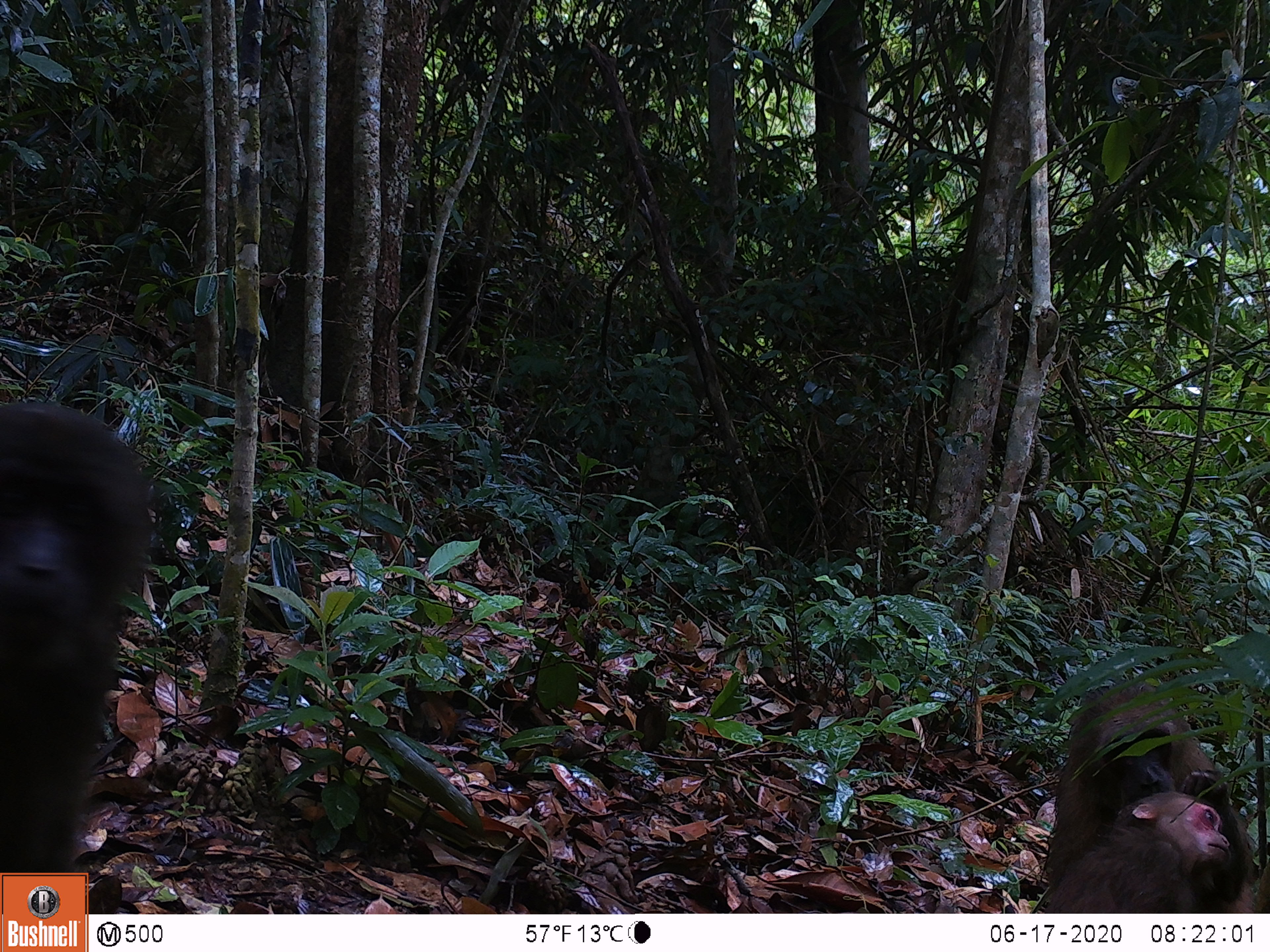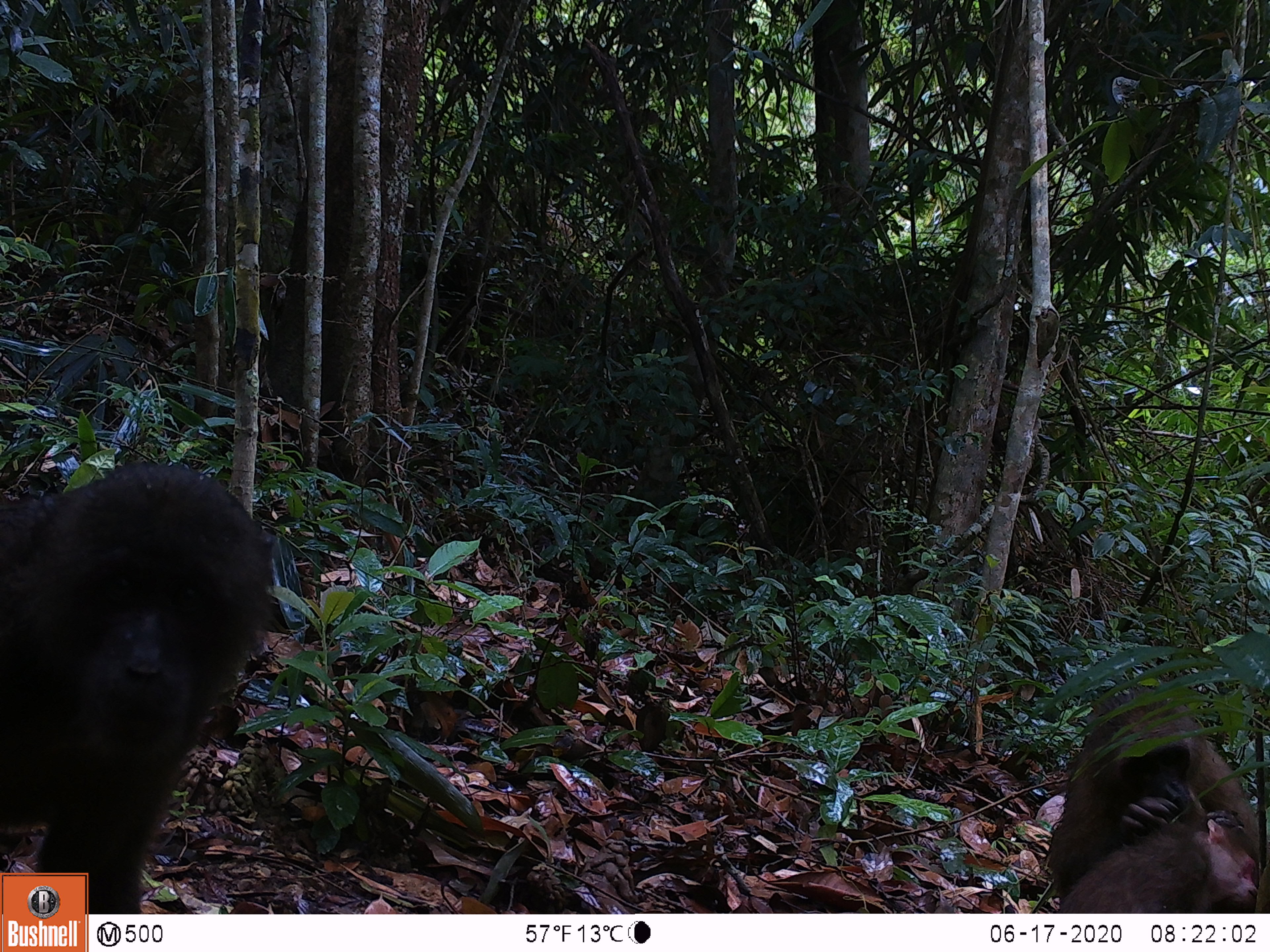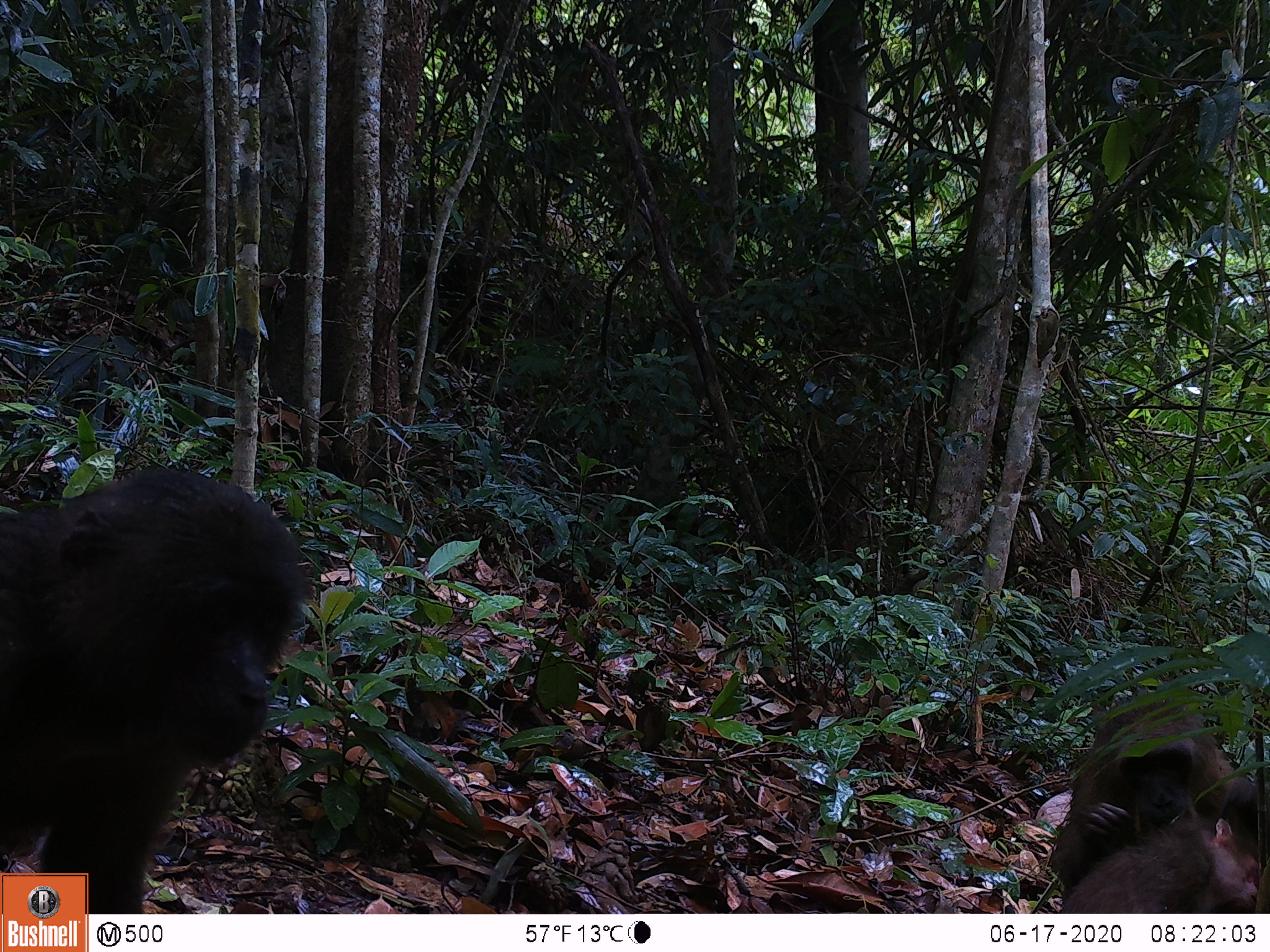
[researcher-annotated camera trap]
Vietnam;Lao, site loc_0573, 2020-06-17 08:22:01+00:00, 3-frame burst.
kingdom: Animalia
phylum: Chordata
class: Mammalia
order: Primates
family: Cercopithecidae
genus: Macaca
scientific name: Macaca arctoides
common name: stump-tailed macaque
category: stump tailed macaque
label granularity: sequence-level